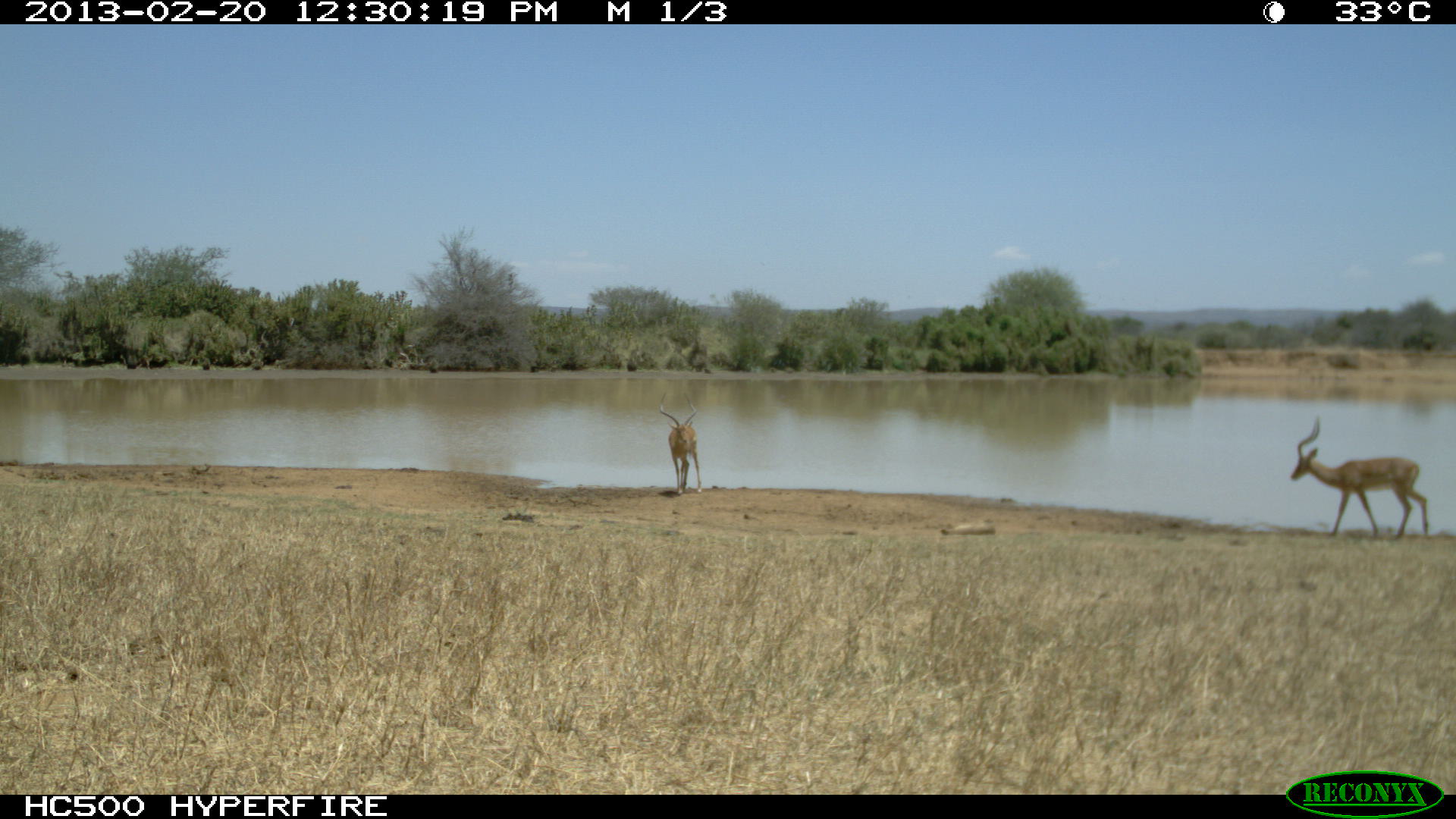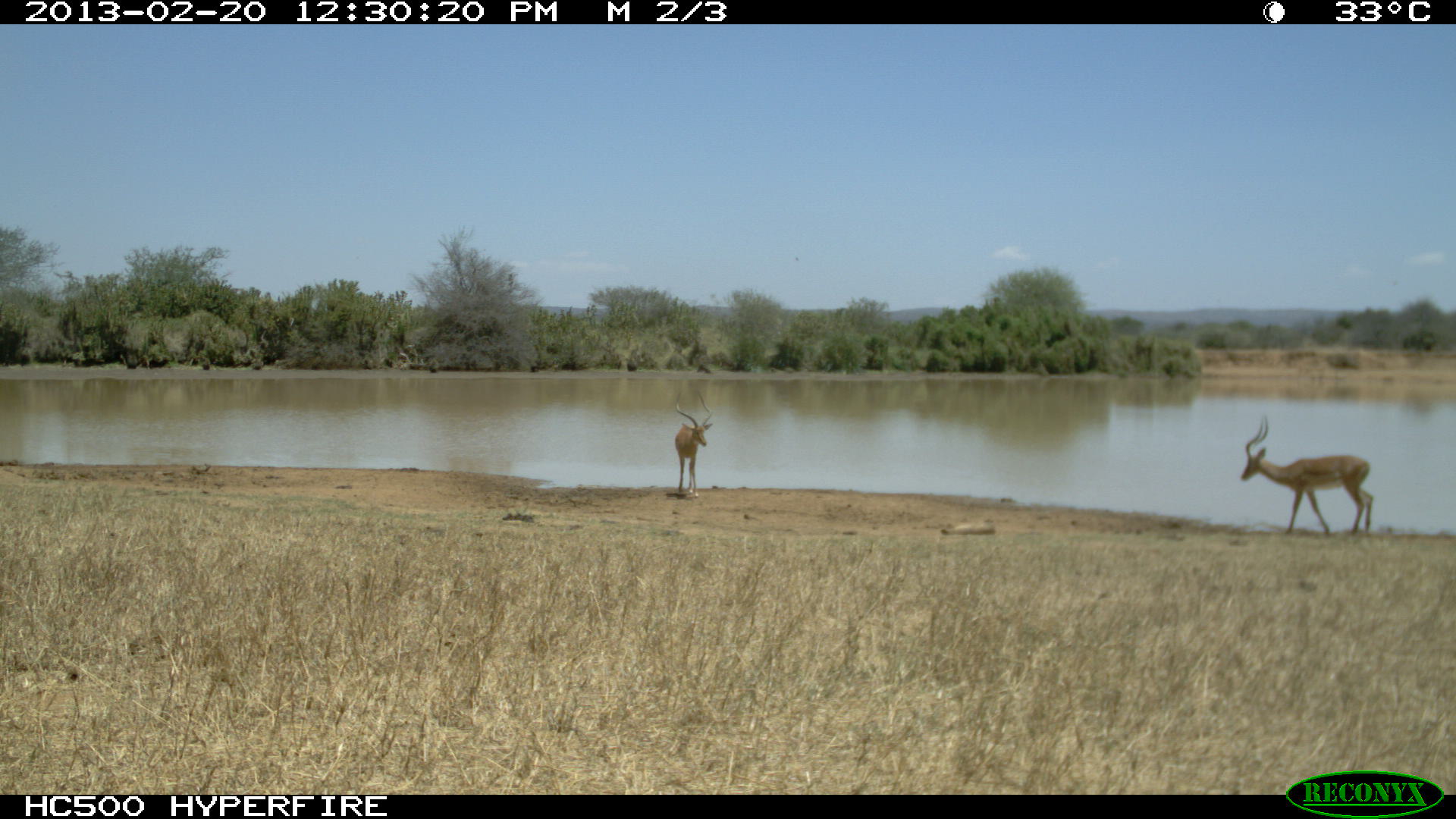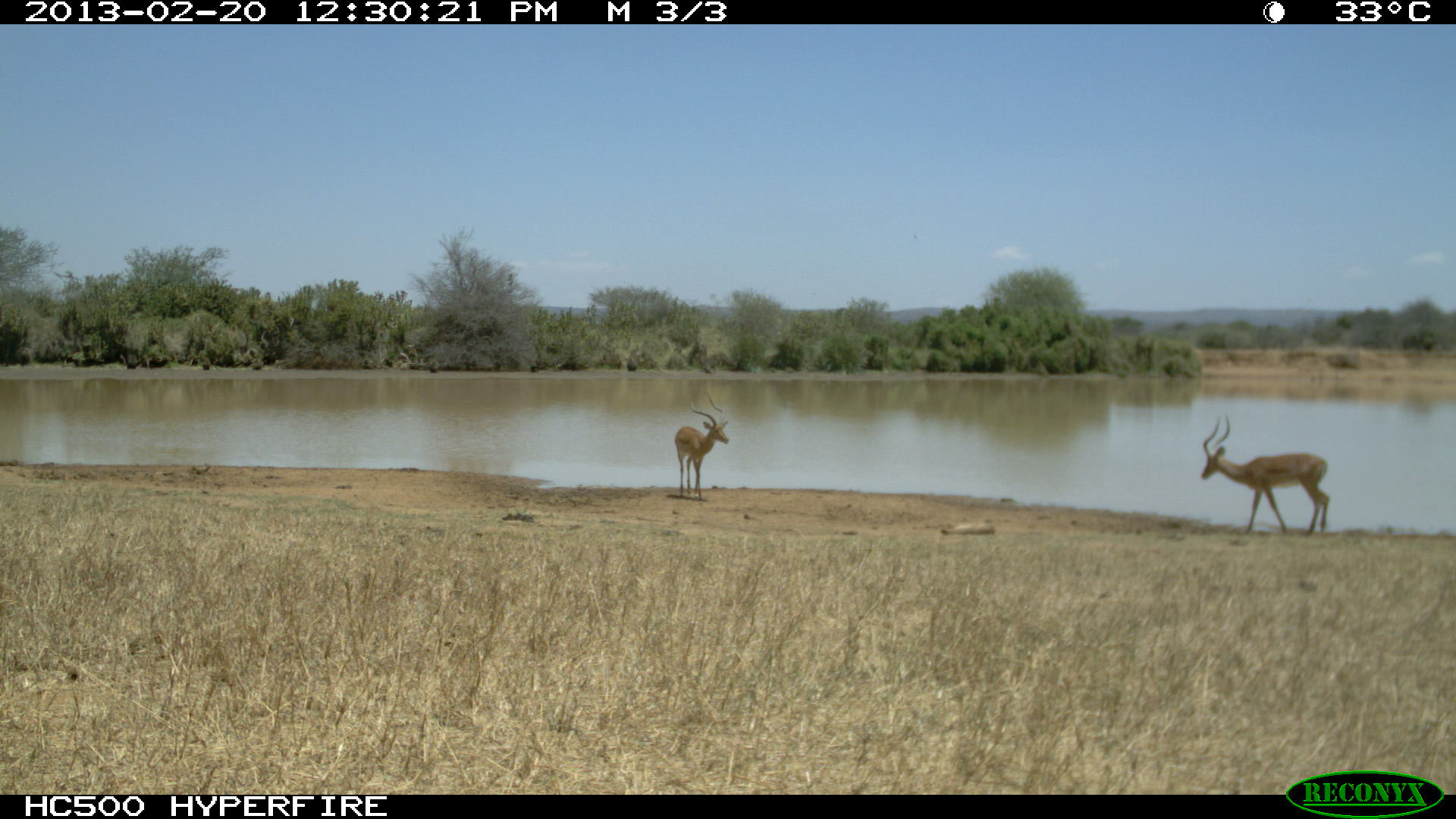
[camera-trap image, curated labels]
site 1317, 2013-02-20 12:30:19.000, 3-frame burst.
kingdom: Animalia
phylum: Chordata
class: Mammalia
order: Artiodactyla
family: Bovidae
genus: Aepyceros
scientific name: Aepyceros melampus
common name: impala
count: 2